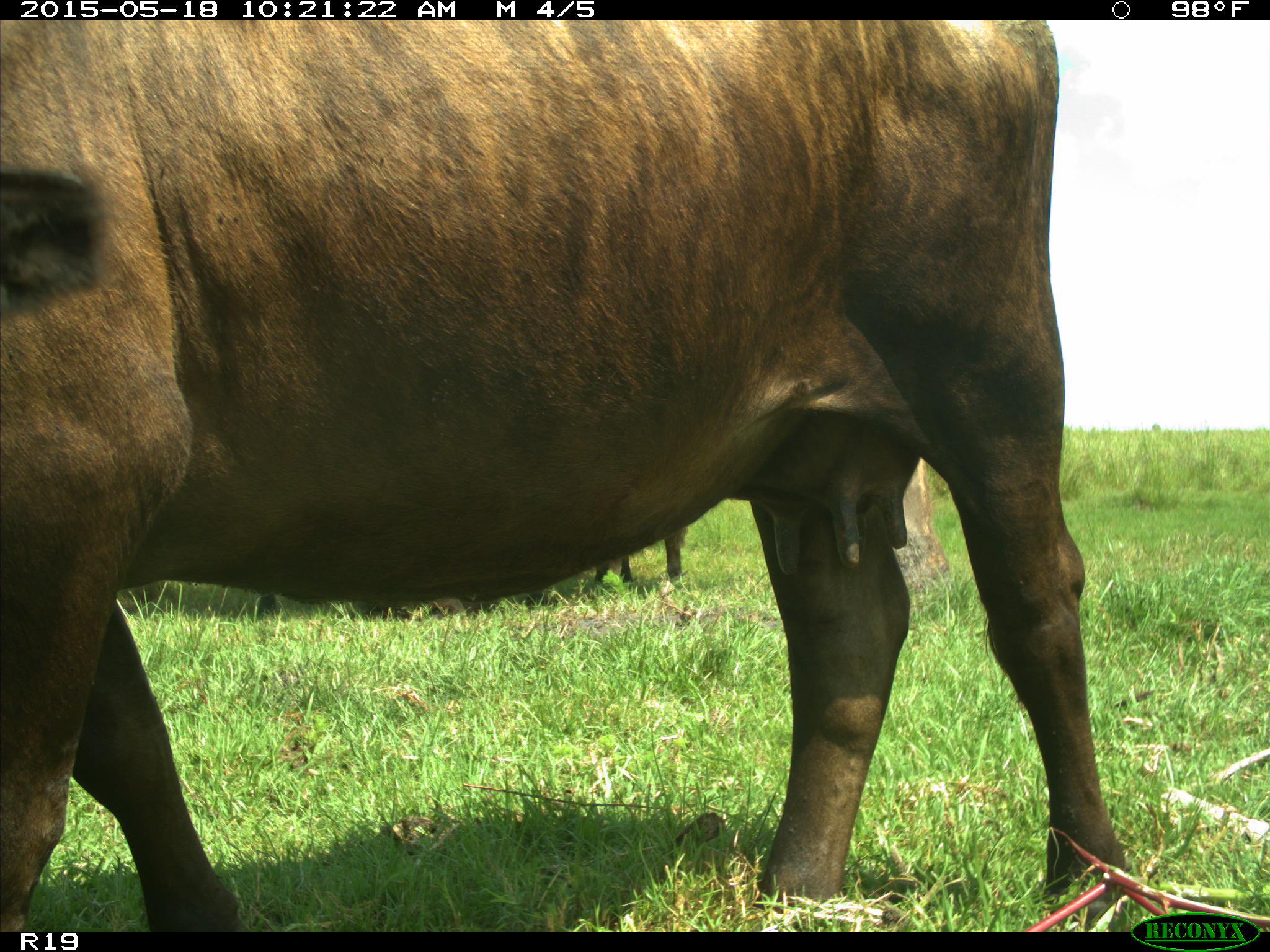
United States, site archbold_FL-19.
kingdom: Animalia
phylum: Chordata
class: Mammalia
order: Artiodactyla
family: Bovidae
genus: Bos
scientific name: Bos taurus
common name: domestic cow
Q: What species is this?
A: Bos taurus (domestic cow).